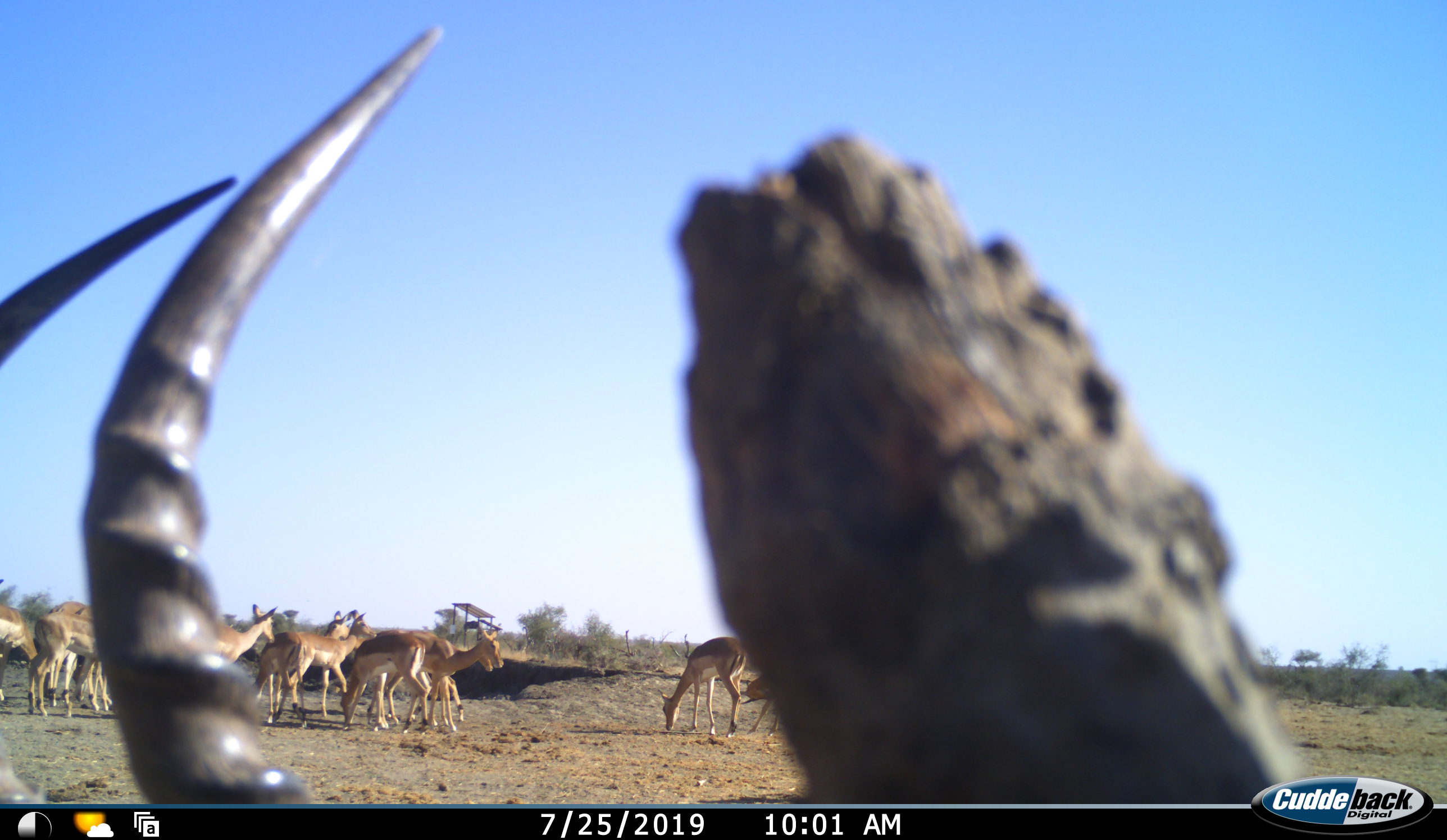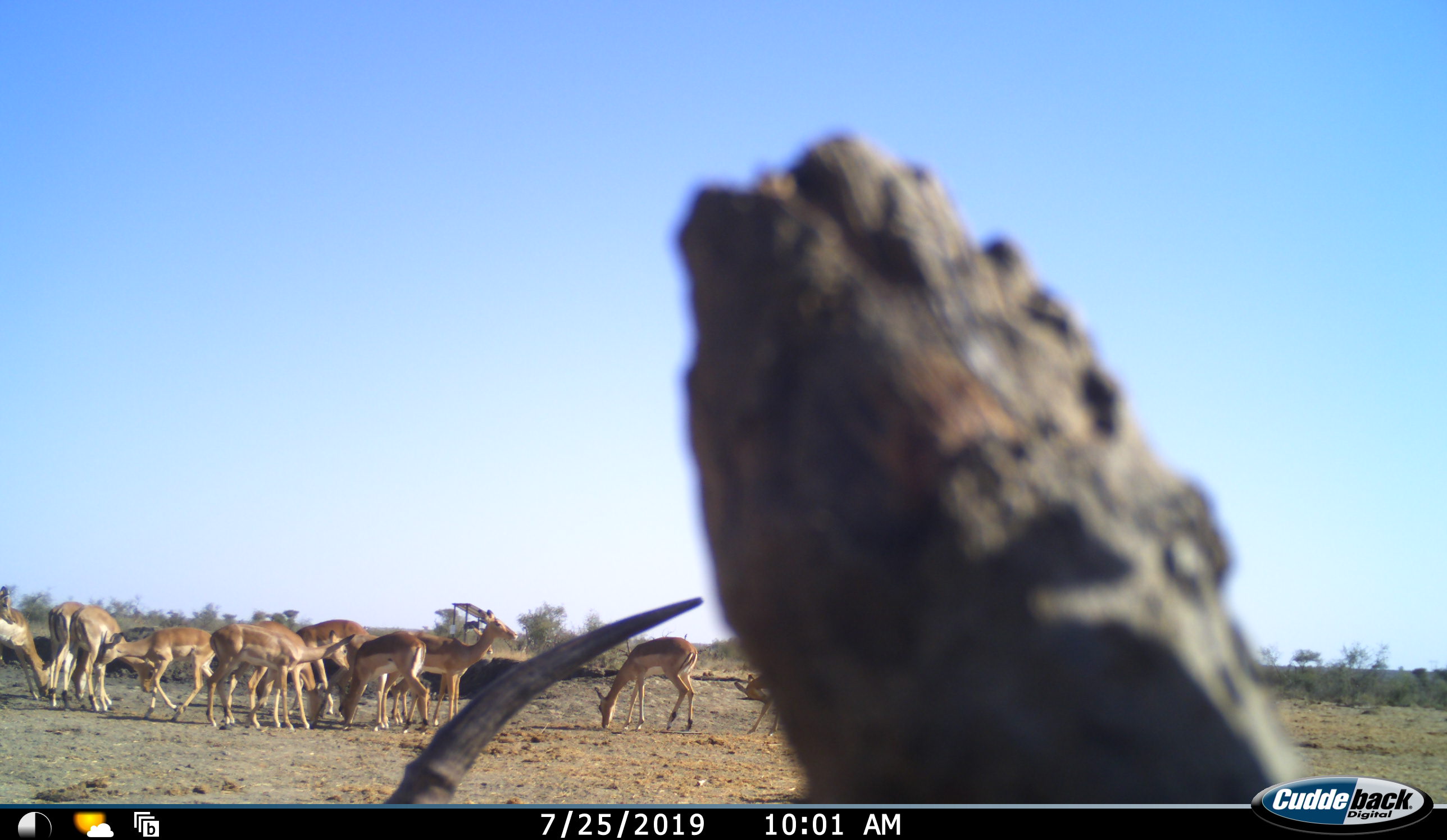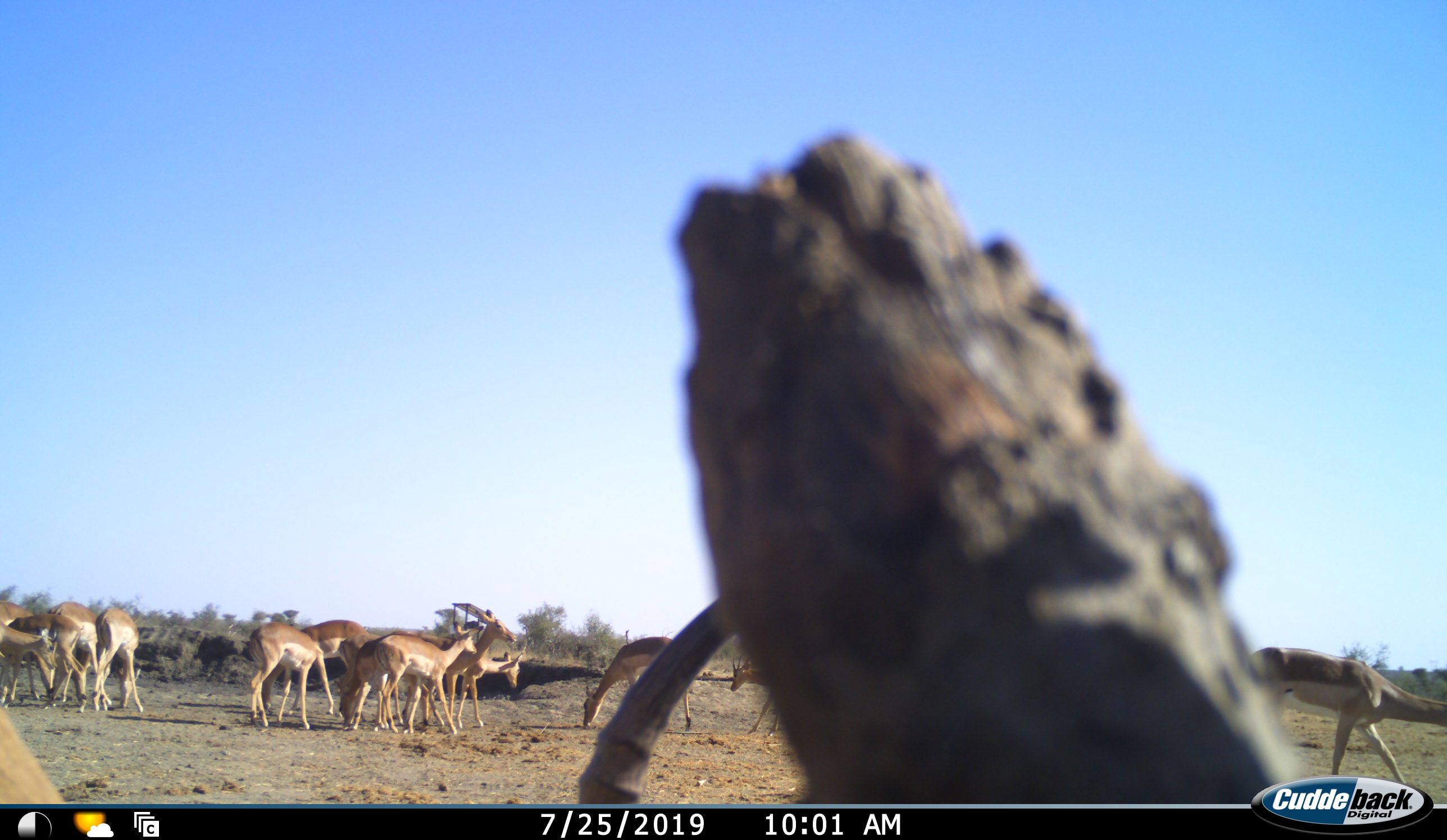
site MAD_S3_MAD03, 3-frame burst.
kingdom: Animalia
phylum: Chordata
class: Mammalia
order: Artiodactyla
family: Bovidae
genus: Aepyceros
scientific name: Aepyceros melampus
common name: impala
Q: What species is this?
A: Impala (Aepyceros melampus).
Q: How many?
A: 11-50.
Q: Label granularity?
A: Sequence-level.